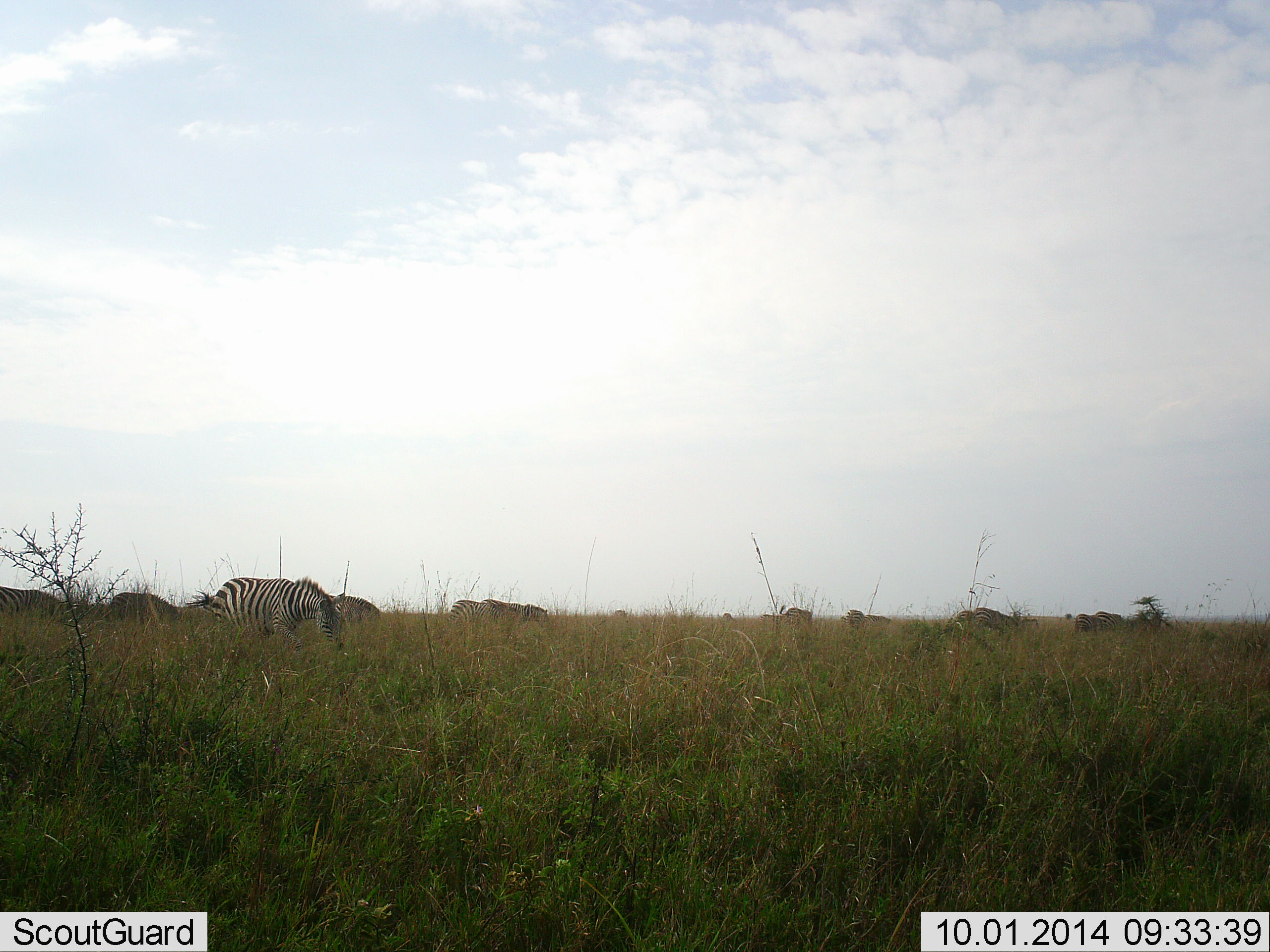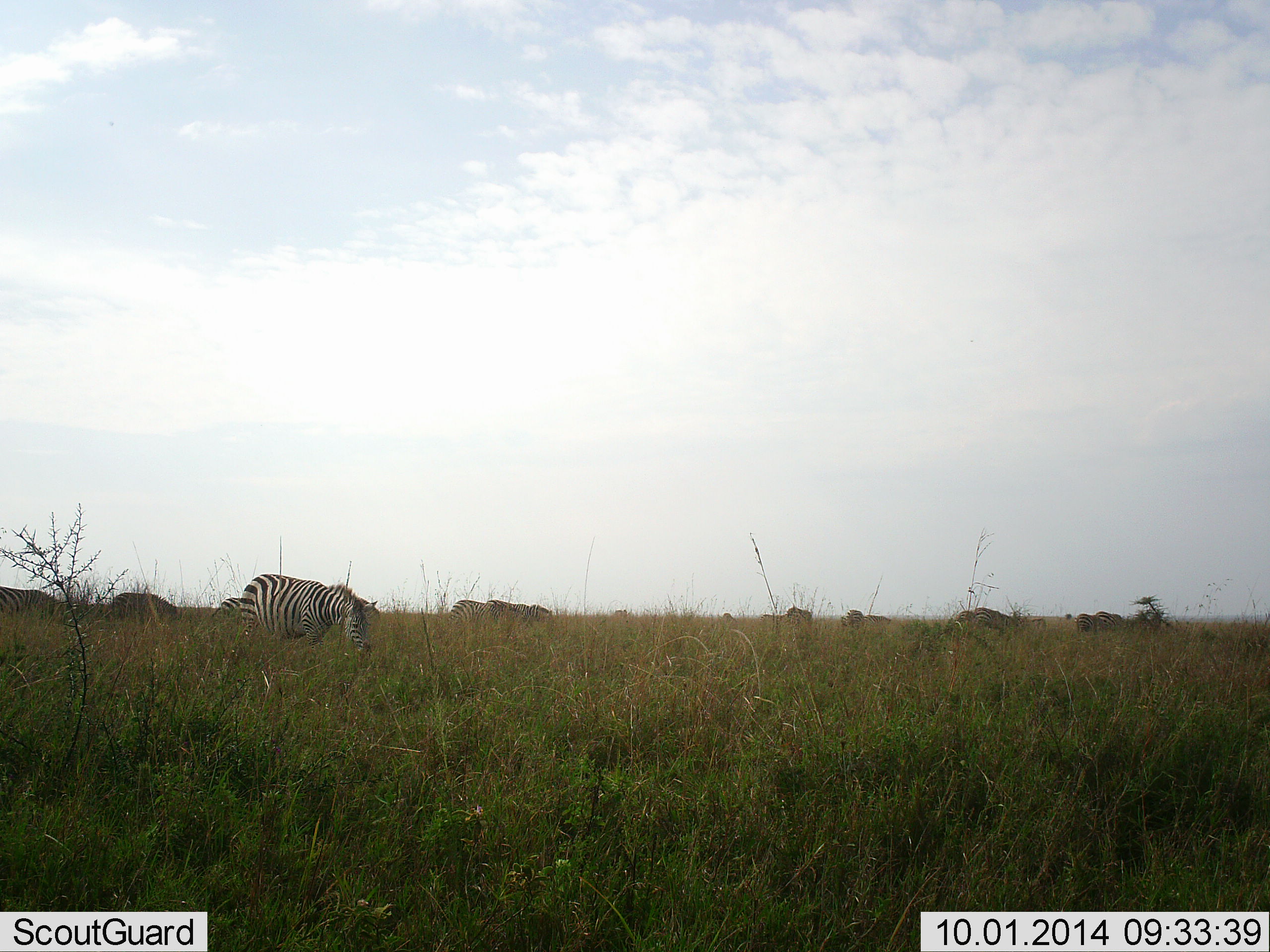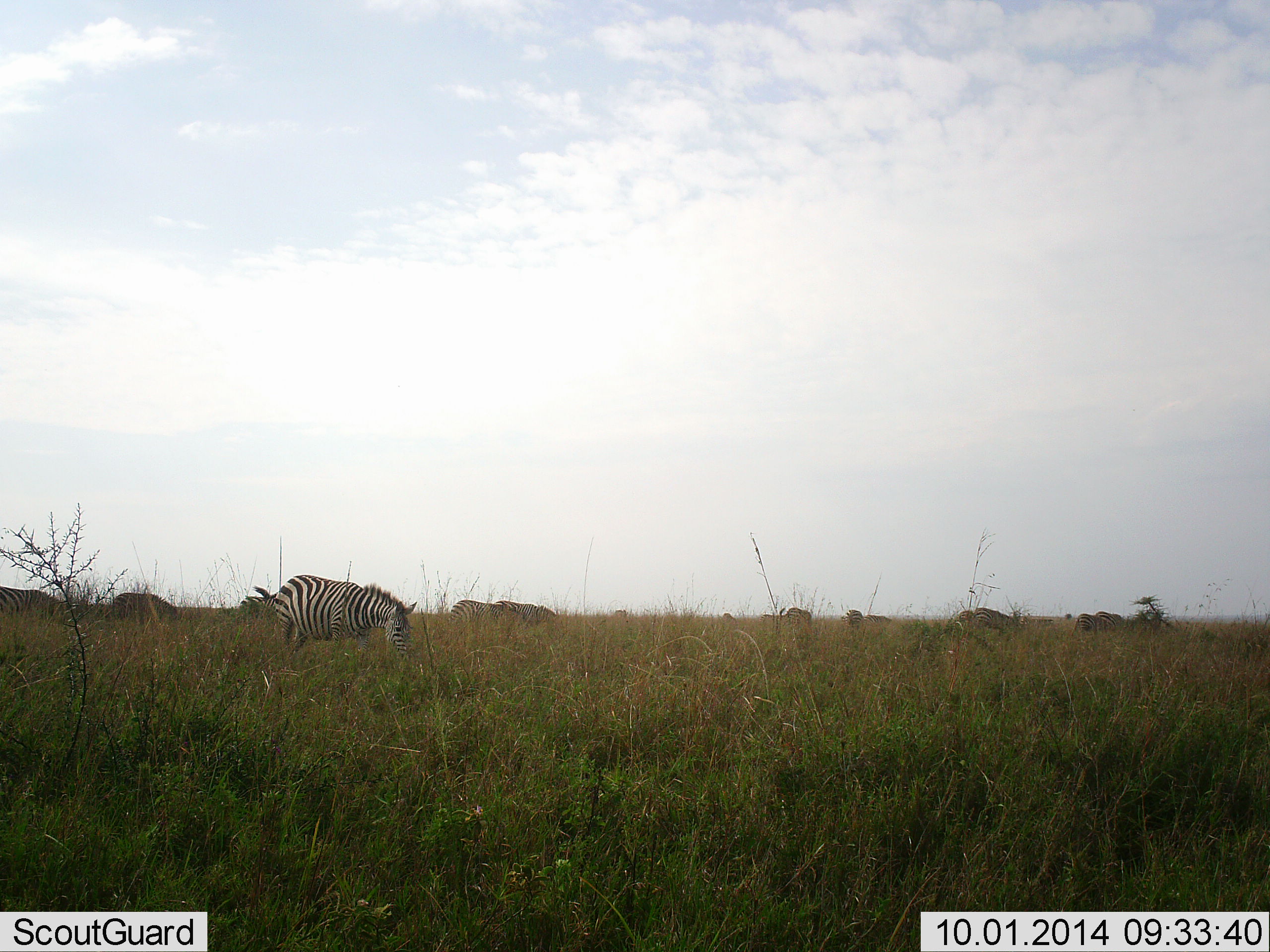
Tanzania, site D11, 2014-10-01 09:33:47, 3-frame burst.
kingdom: Animalia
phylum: Chordata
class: Mammalia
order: Perissodactyla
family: Equidae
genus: Equus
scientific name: Equus quagga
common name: plains zebra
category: zebra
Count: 4.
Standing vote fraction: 50%.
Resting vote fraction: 0%.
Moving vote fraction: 33%.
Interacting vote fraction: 0%.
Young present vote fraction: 0%.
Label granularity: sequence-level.